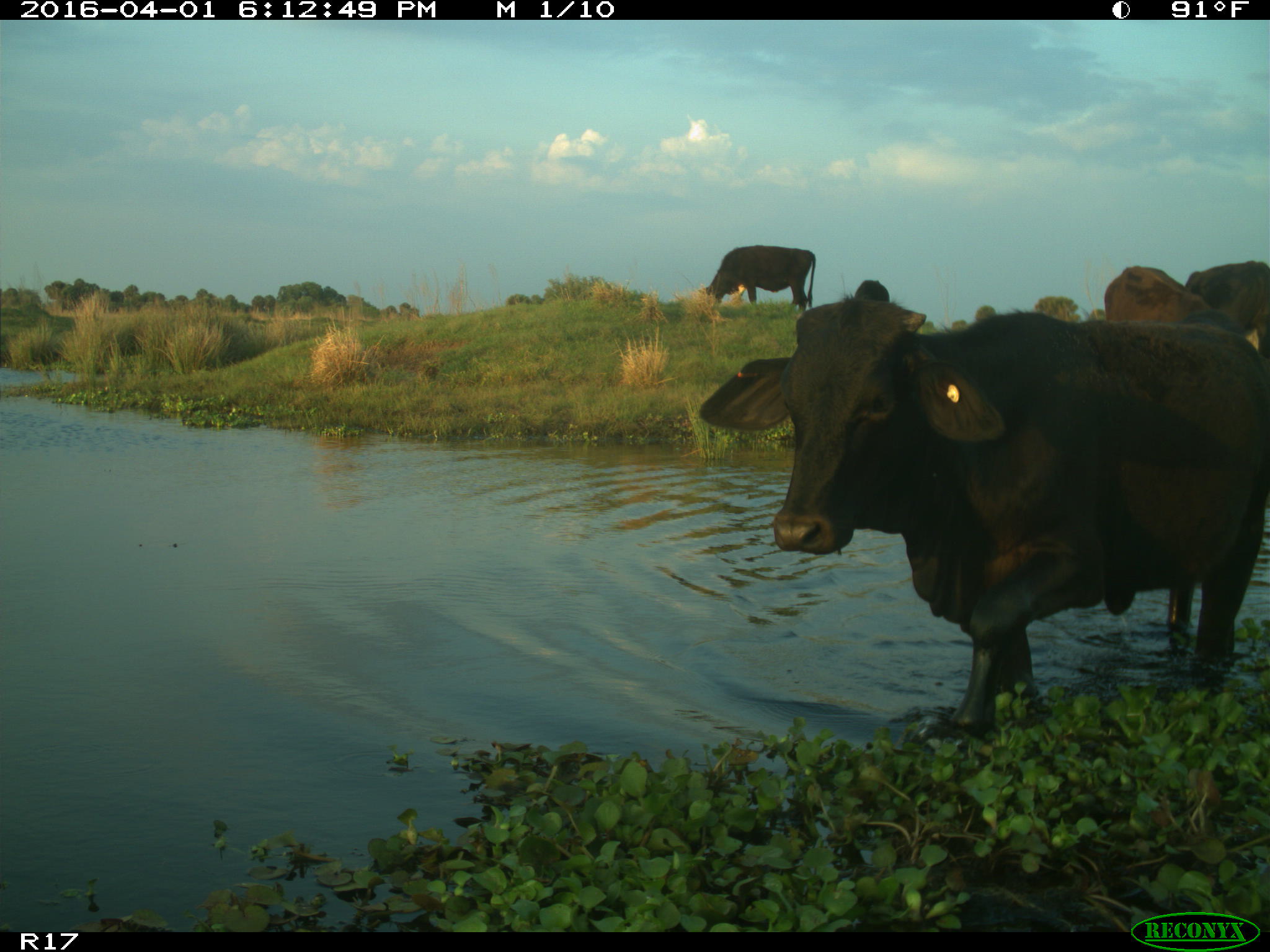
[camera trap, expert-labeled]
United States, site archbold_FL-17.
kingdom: Animalia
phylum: Chordata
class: Mammalia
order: Artiodactyla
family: Bovidae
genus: Bos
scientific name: Bos taurus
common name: domestic cow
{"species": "Bos taurus (domestic cow)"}